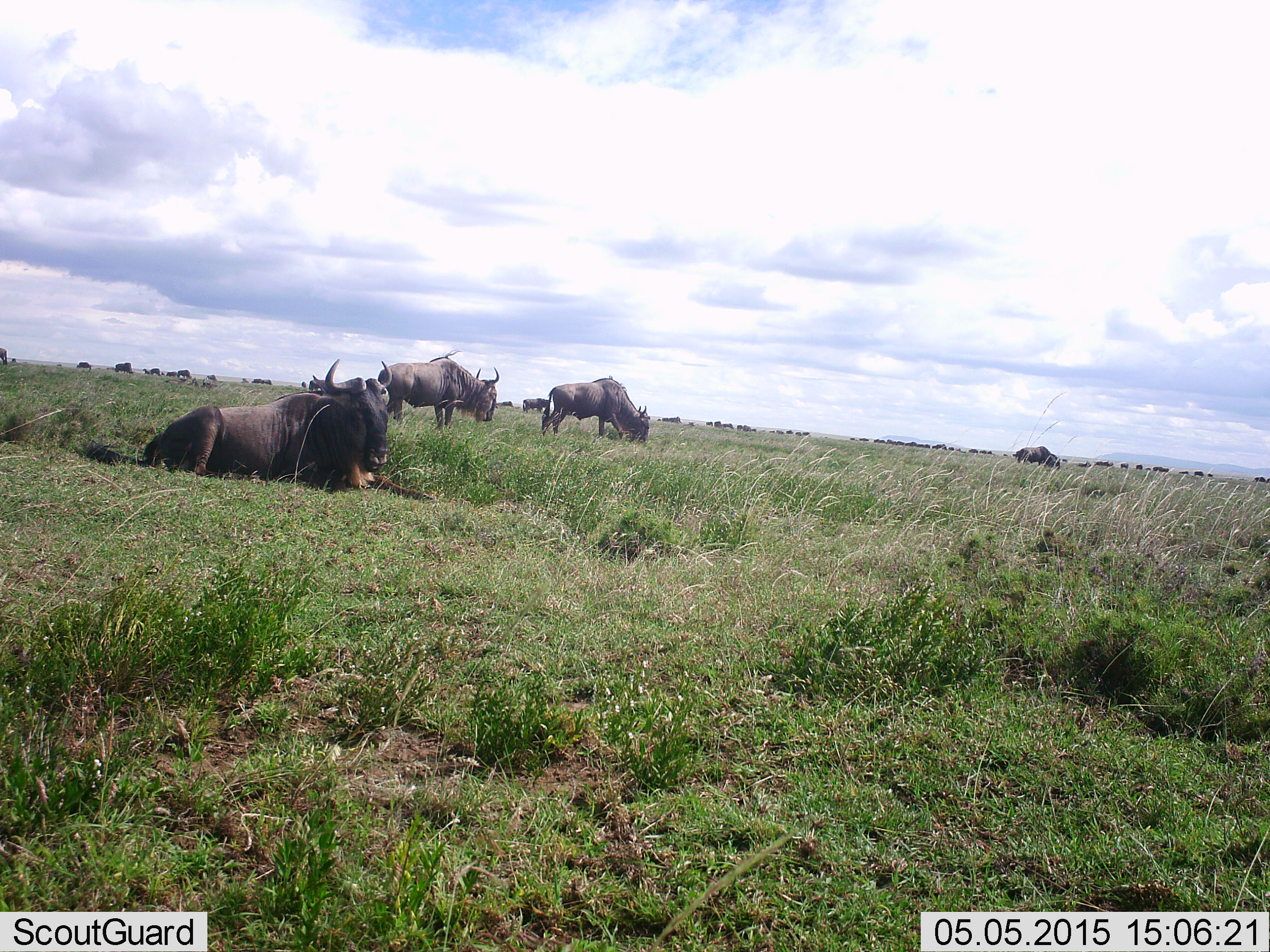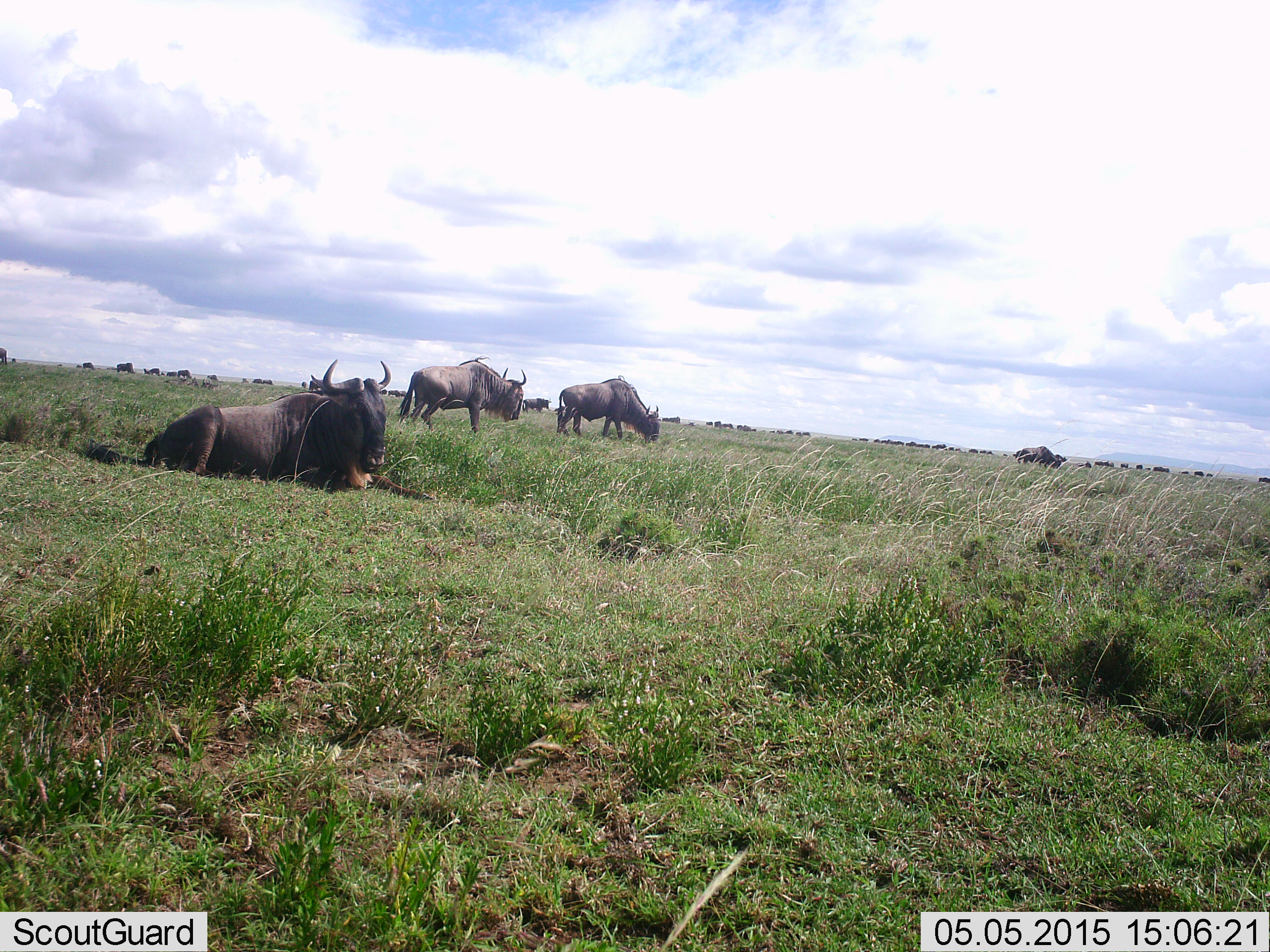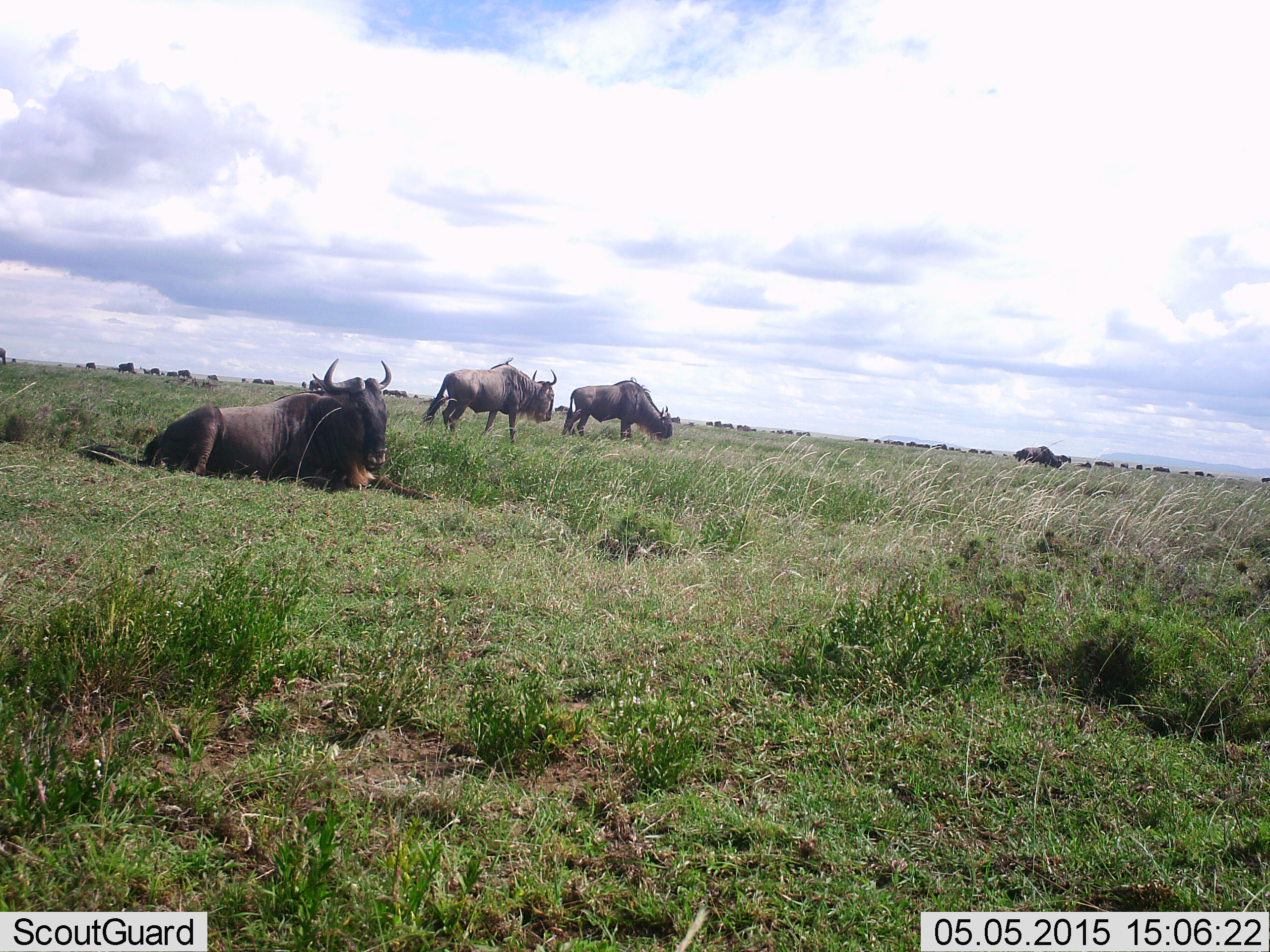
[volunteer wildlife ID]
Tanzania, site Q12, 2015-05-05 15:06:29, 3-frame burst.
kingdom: Animalia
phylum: Chordata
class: Mammalia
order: Artiodactyla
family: Bovidae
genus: Connochaetes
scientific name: Connochaetes taurinus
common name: blue wildebeest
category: wildebeest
Wildebeest (blue wildebeest) (Connochaetes taurinus), count 11-50. Behavior (volunteer vote fractions): standing 60%, resting 100%, moving 70%, interacting 0%. Young present (vote fraction): 0%. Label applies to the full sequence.